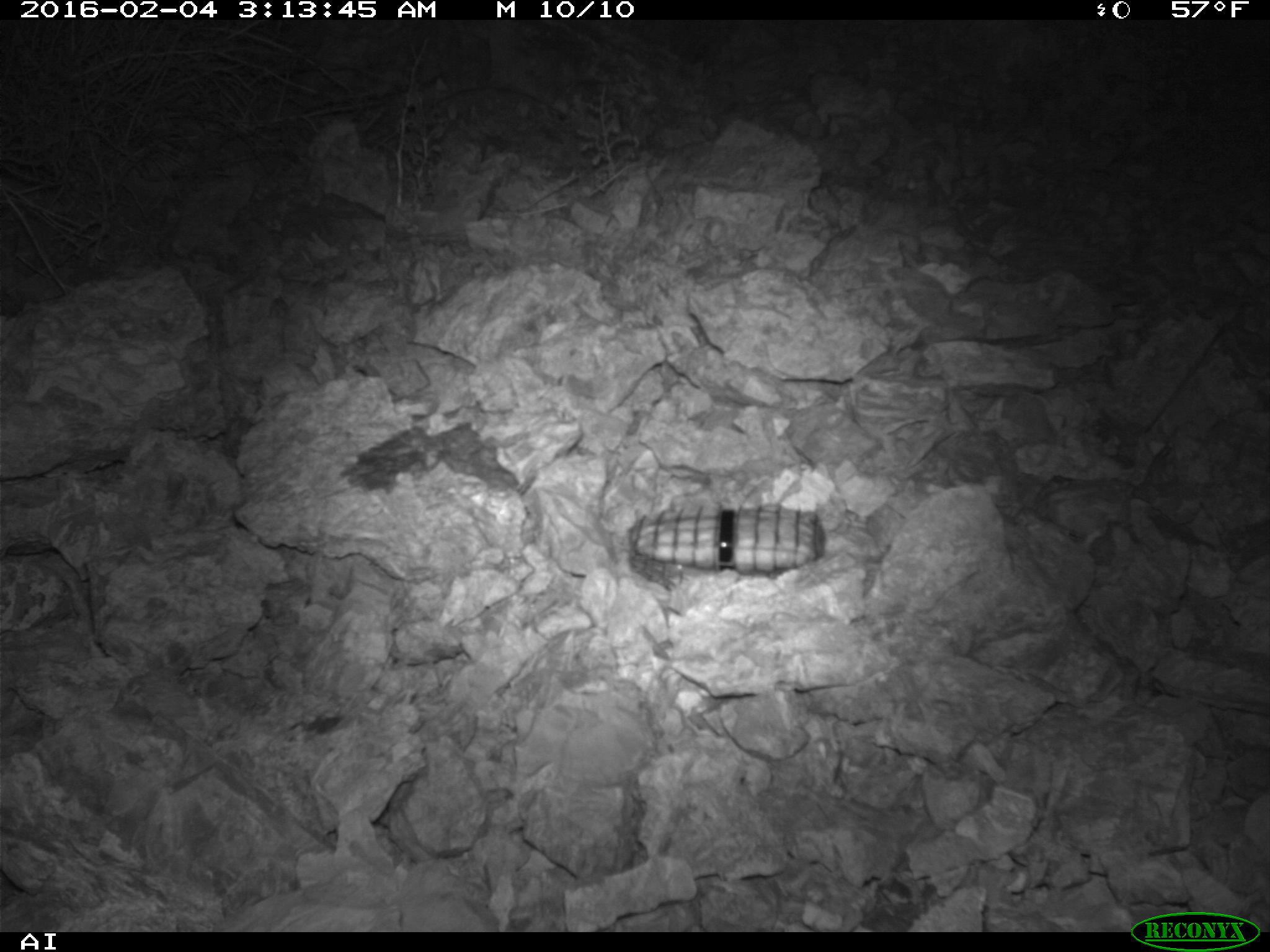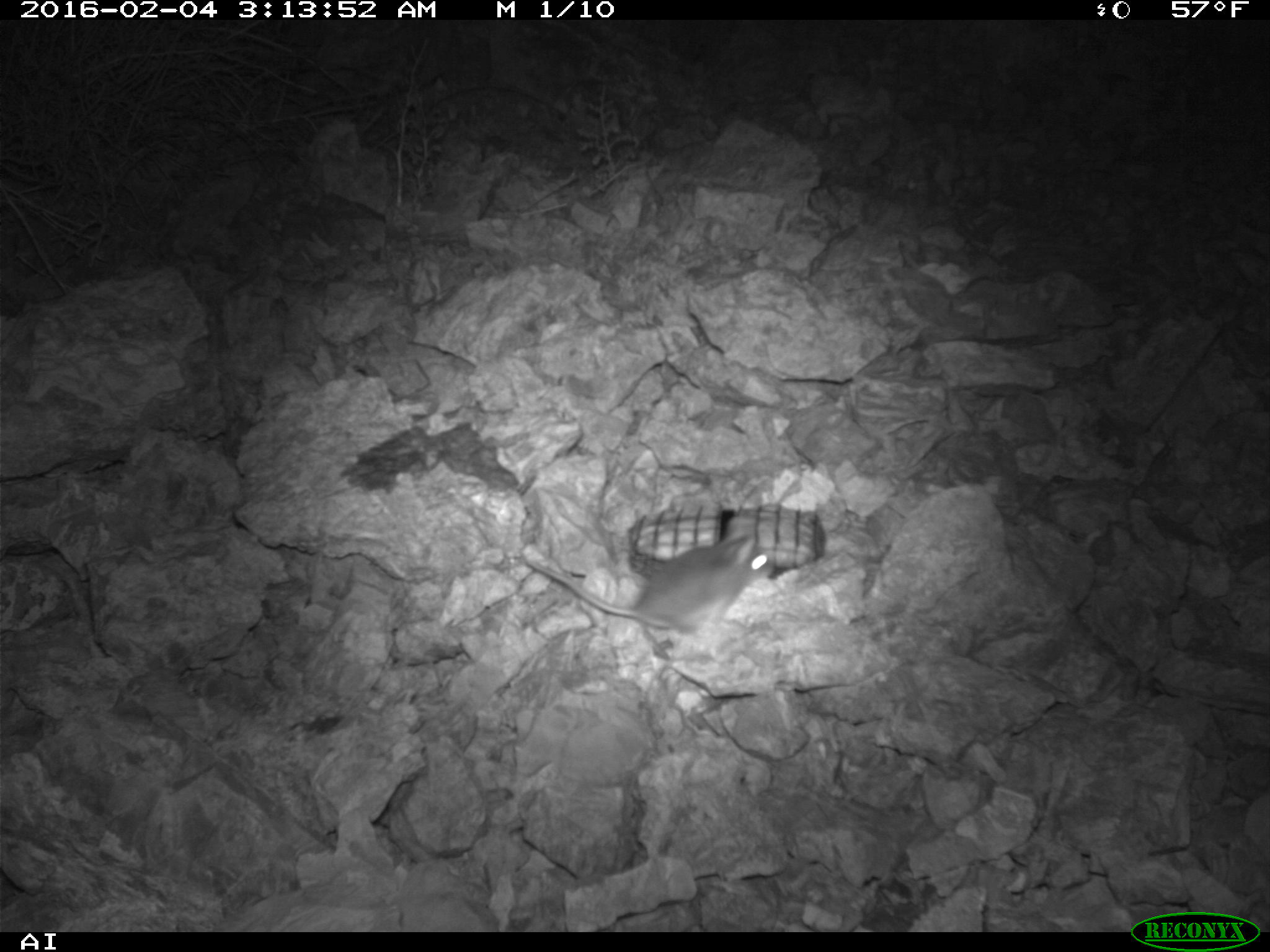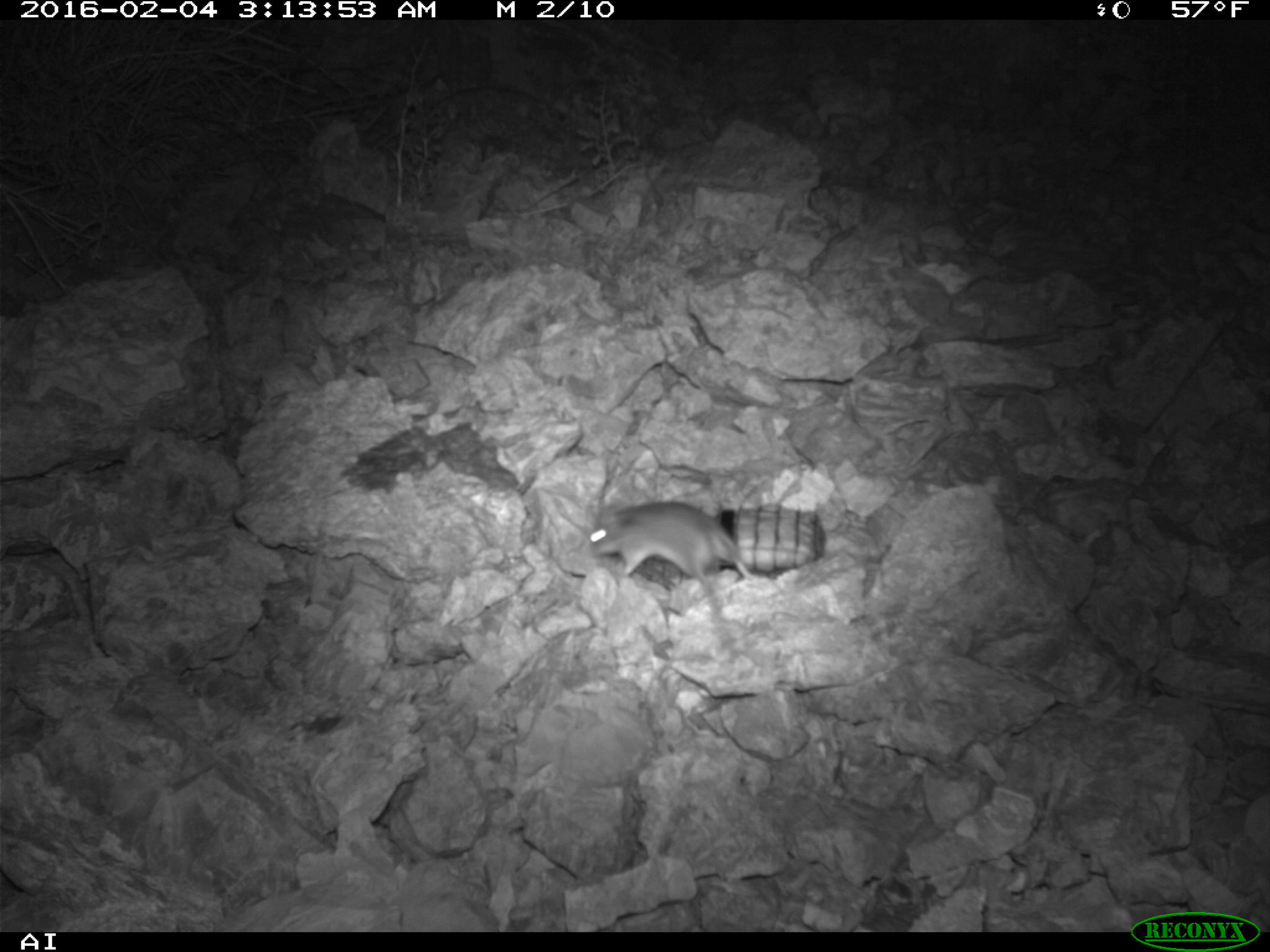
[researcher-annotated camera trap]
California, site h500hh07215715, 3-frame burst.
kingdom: Animalia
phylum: Chordata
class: Mammalia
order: Rodentia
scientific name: Rodentia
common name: rodent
Rodent (Rodentia).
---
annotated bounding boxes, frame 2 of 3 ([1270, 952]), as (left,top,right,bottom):
rodent: (527,527,773,656)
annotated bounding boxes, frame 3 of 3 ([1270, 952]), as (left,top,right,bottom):
rodent: (589,501,755,591)